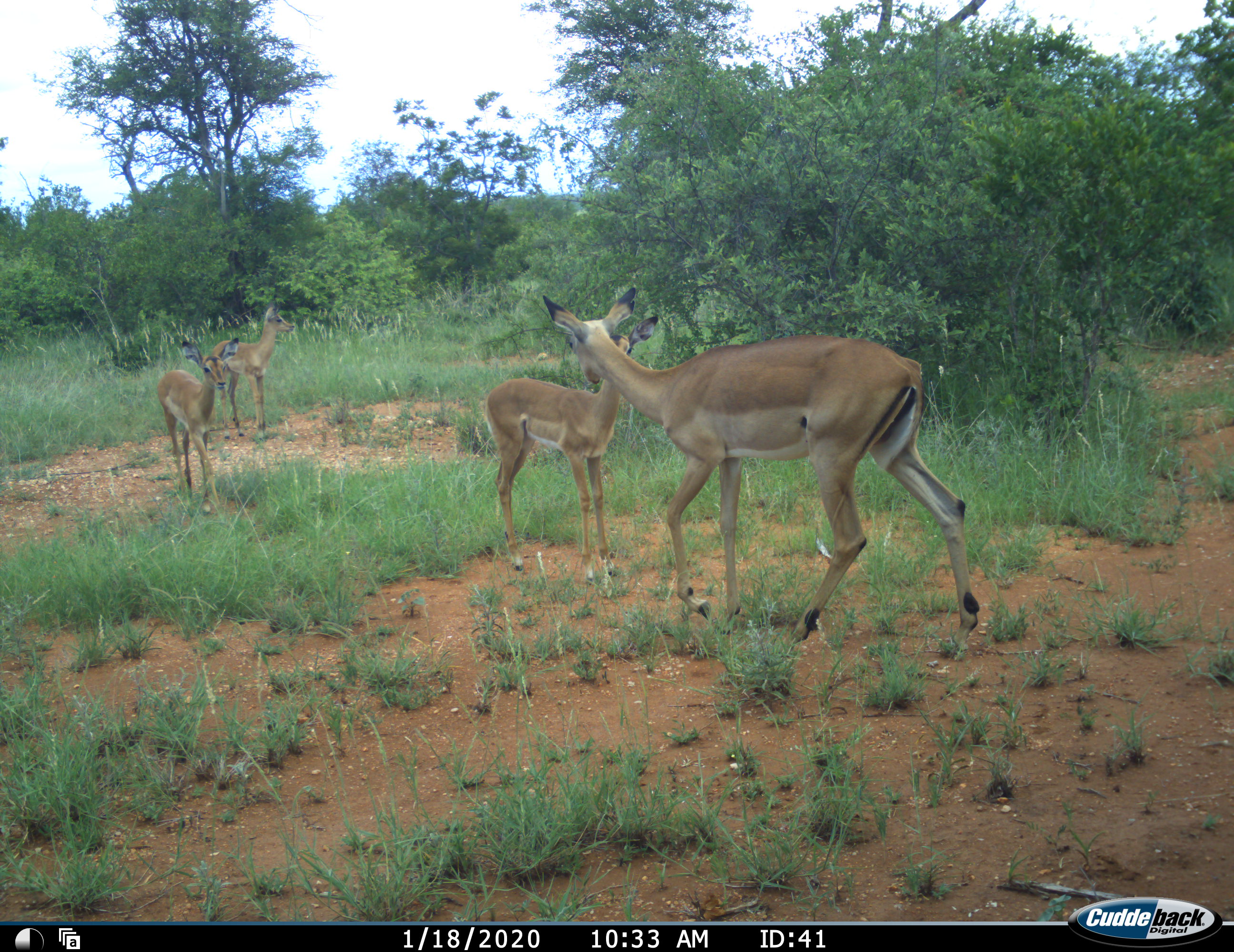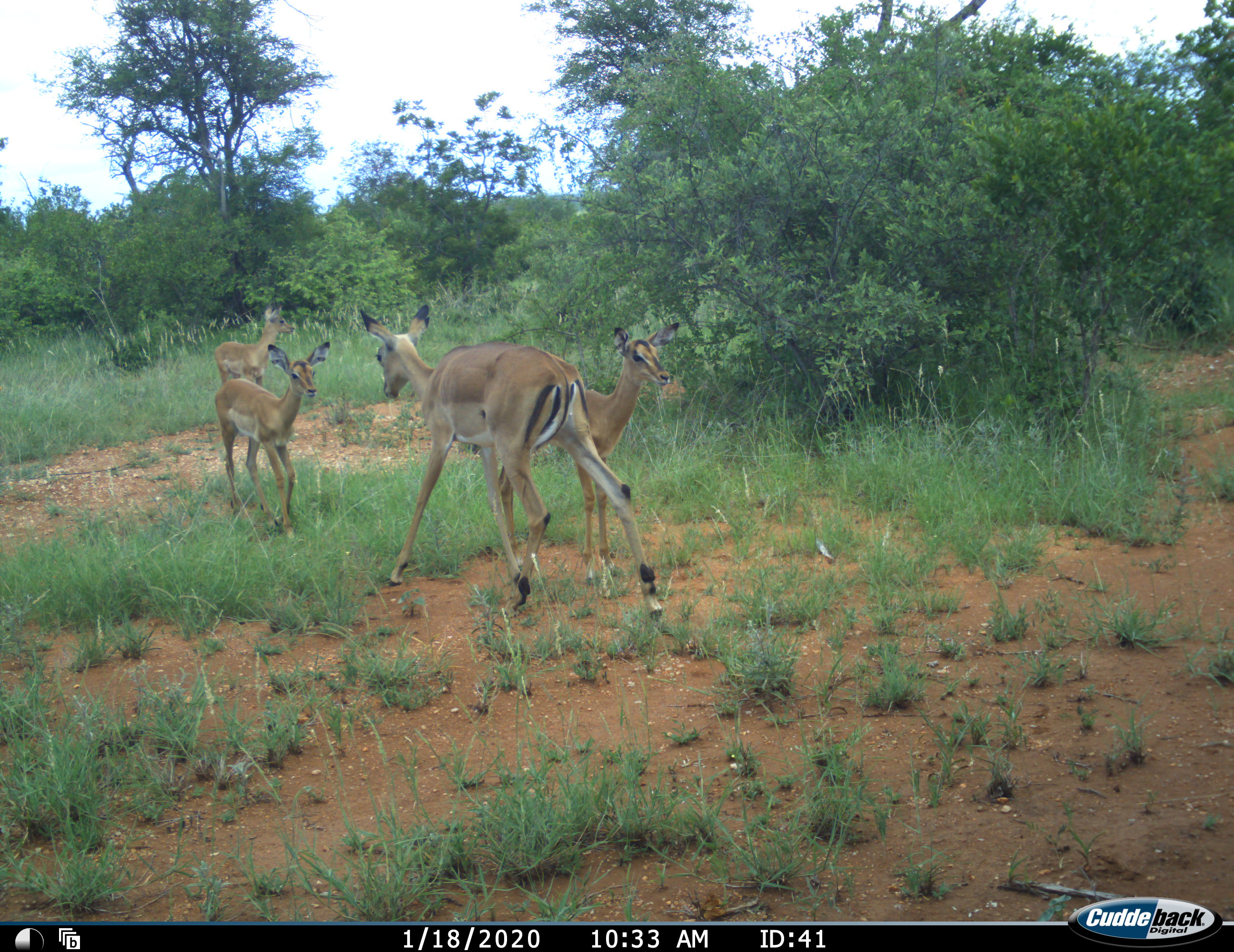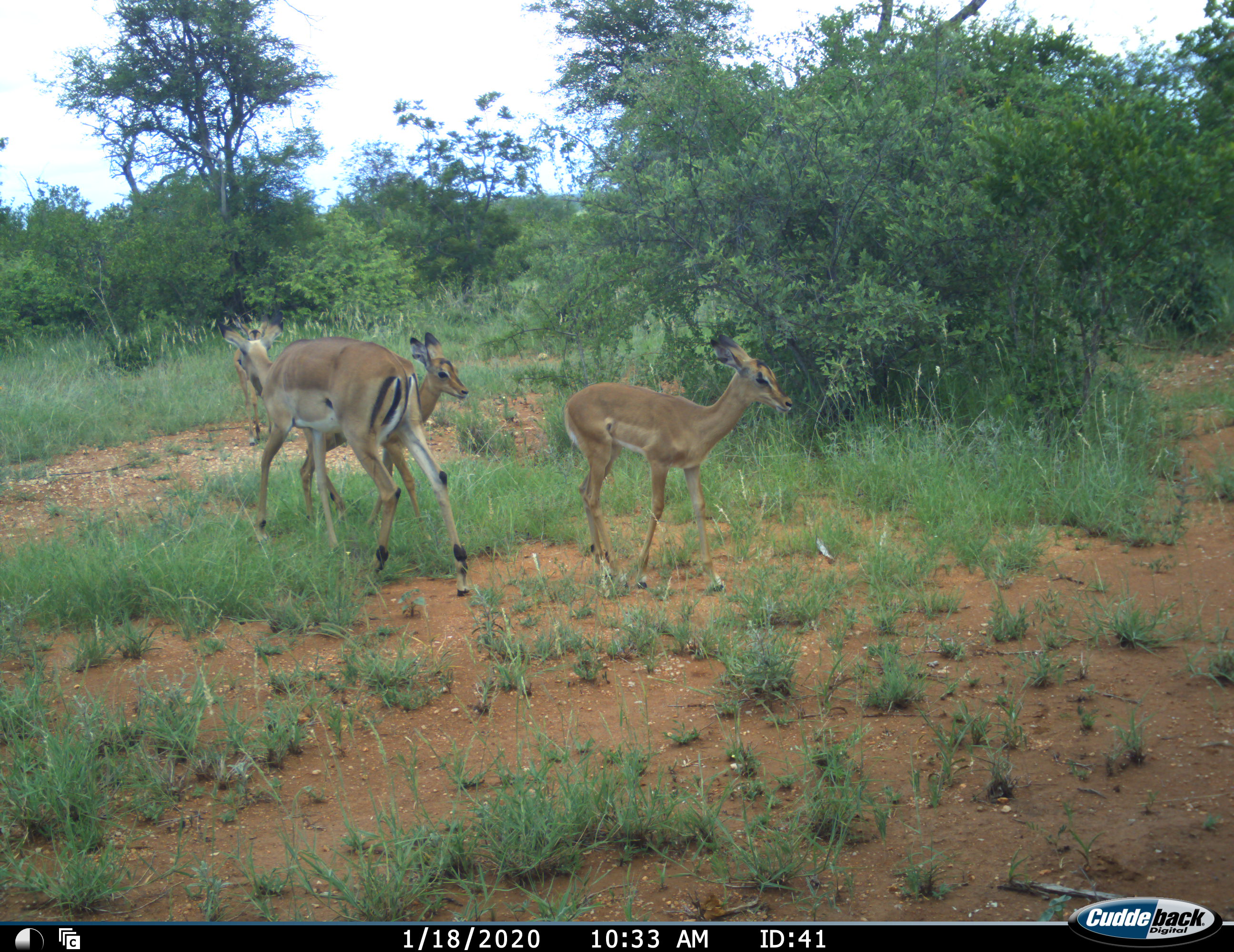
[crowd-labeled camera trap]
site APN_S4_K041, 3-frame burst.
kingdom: Animalia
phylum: Chordata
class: Mammalia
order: Artiodactyla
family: Bovidae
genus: Aepyceros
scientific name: Aepyceros melampus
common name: impala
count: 4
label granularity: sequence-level